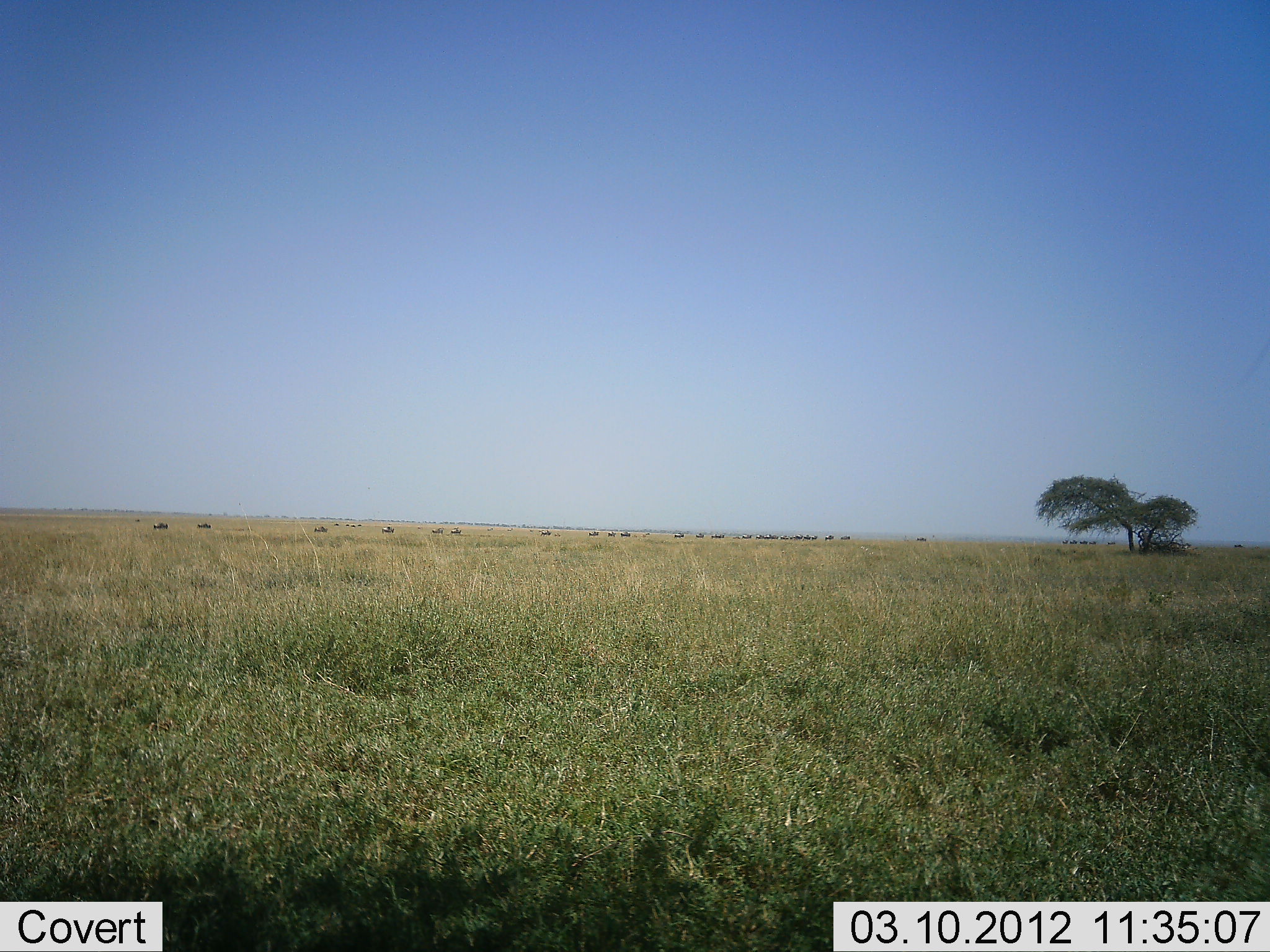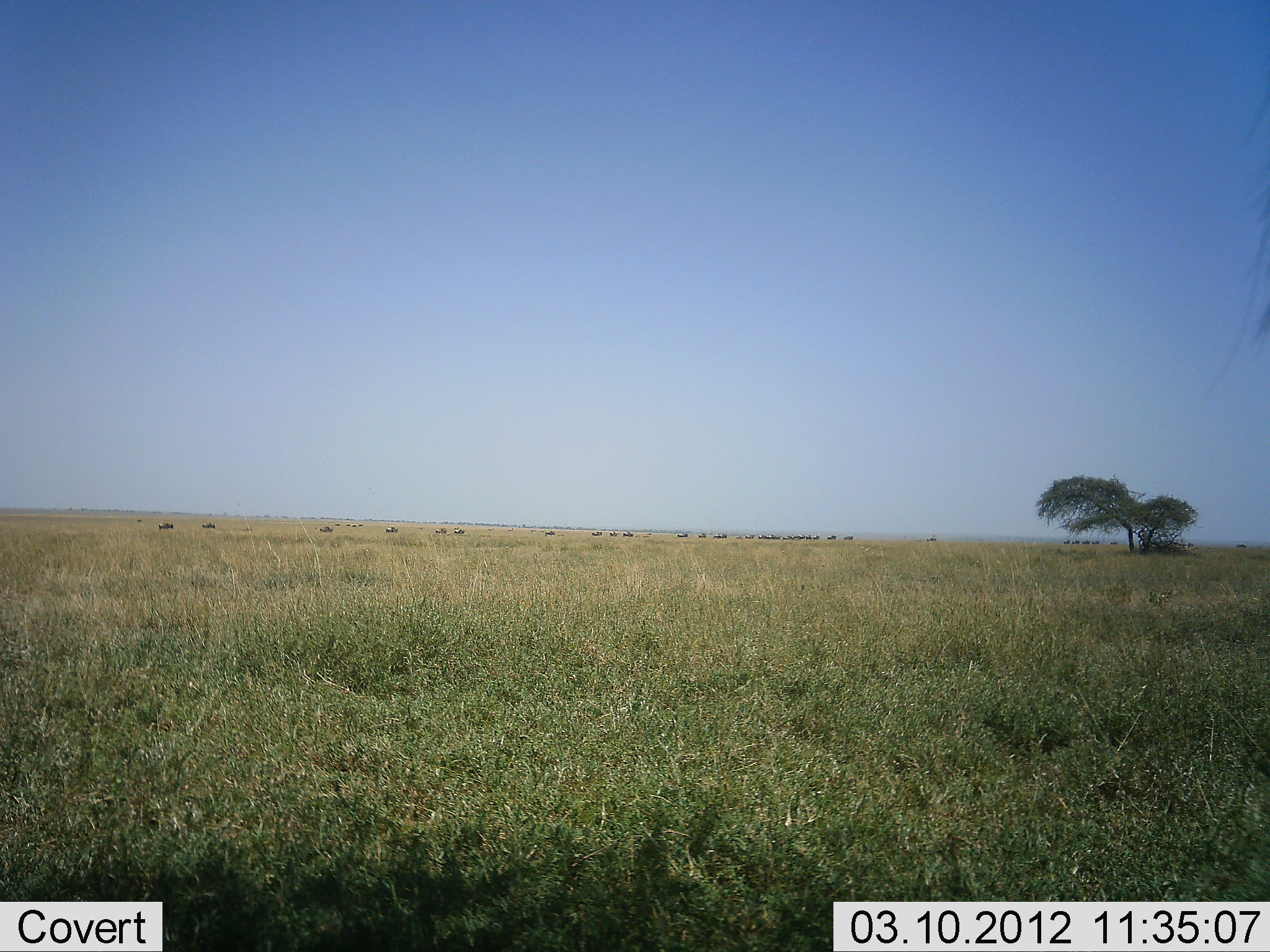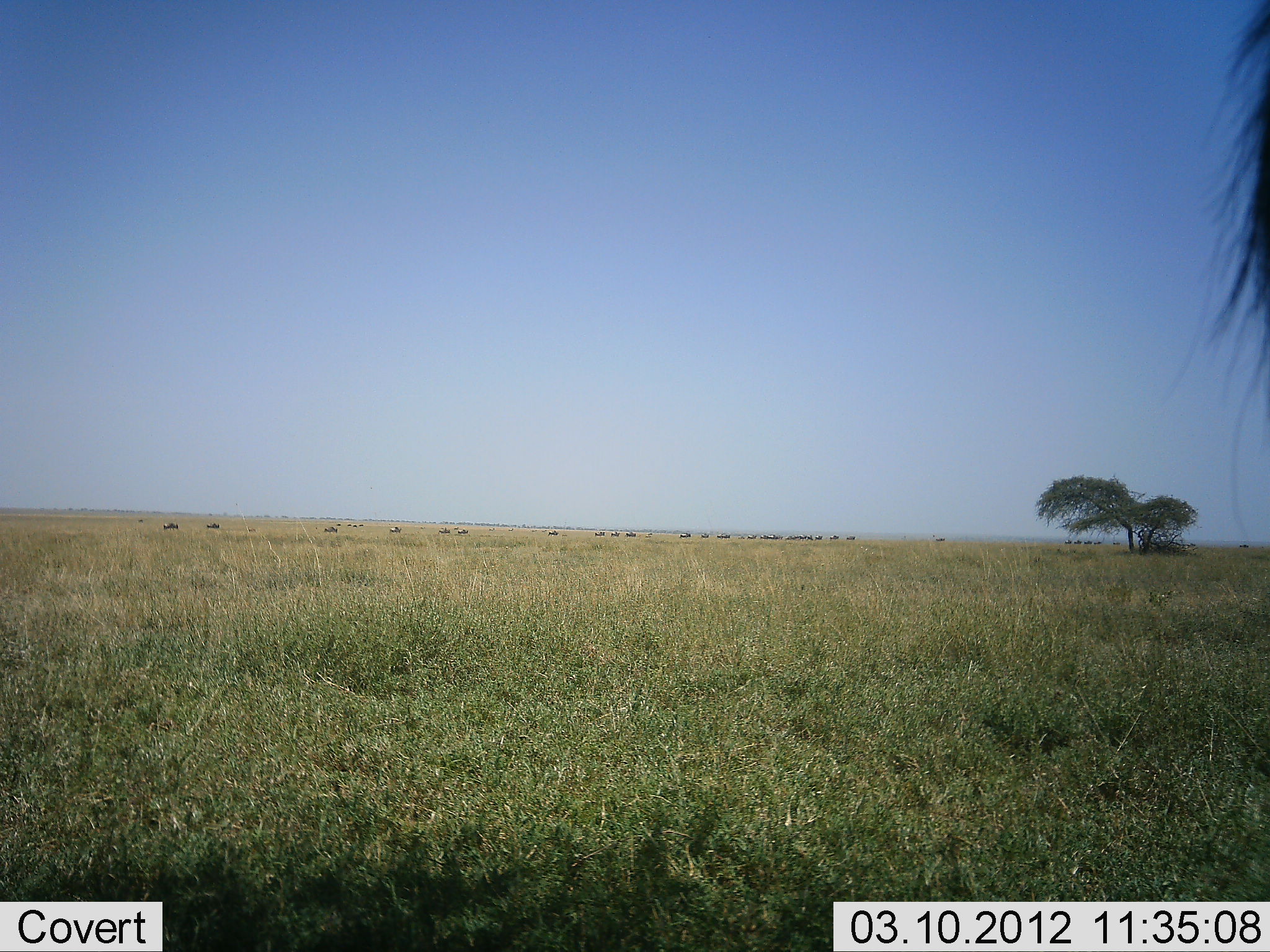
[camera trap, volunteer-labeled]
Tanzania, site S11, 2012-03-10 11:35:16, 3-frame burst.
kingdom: Animalia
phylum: Chordata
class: Mammalia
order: Artiodactyla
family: Bovidae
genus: Connochaetes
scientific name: Connochaetes taurinus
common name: blue wildebeest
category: wildebeest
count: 11-50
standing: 13%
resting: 0%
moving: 93%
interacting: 0%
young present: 0%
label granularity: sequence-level